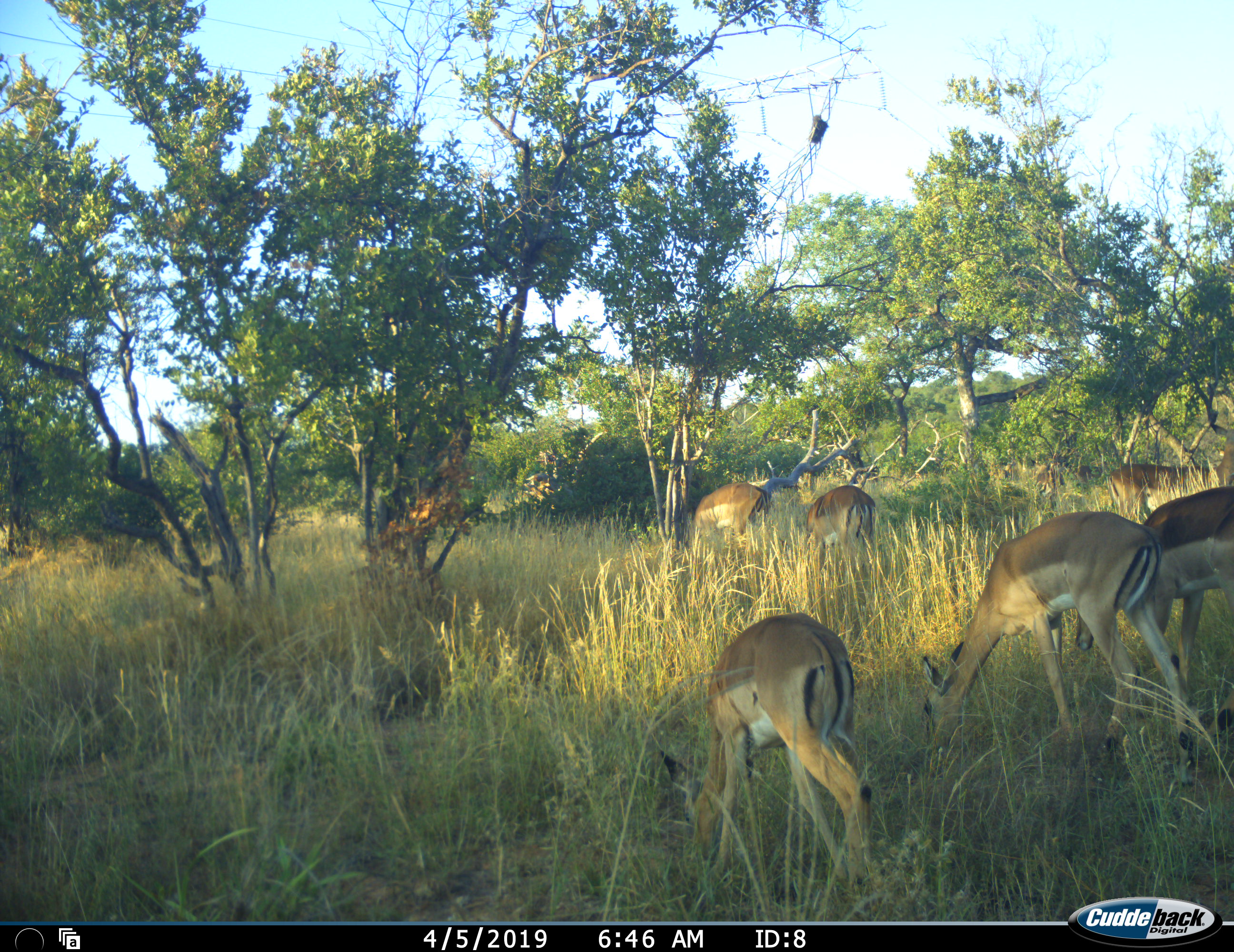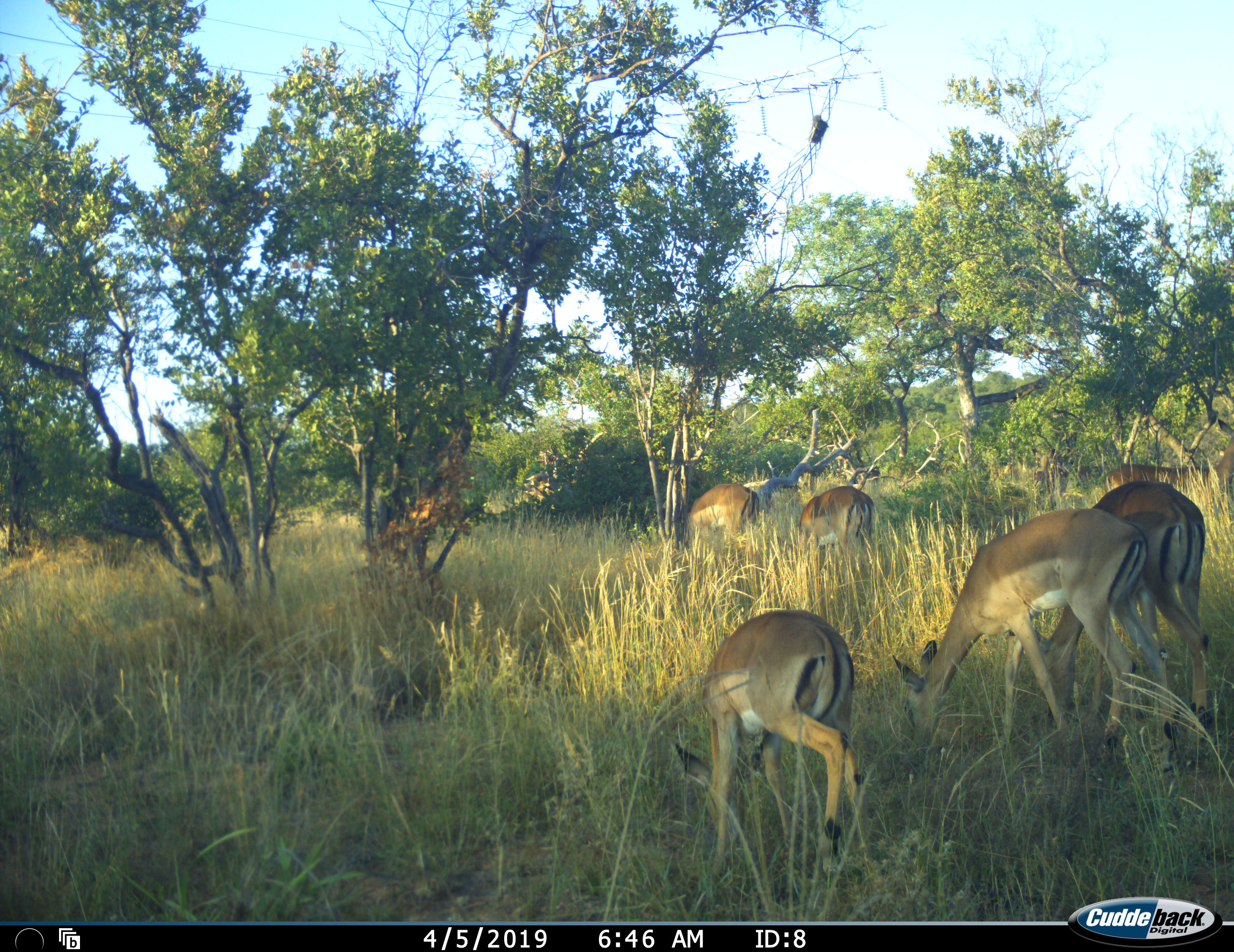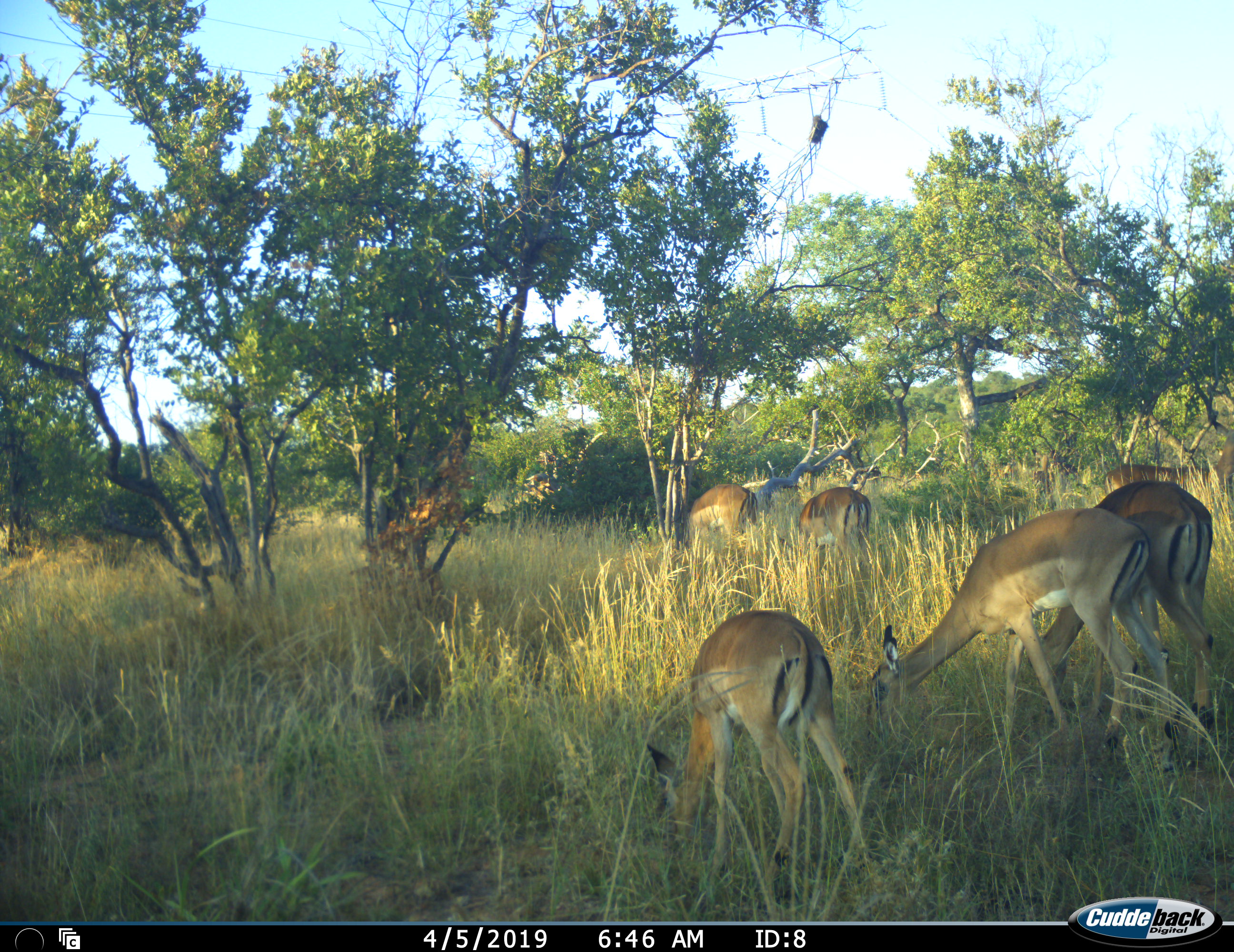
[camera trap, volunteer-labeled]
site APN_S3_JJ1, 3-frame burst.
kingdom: Animalia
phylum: Chordata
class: Mammalia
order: Artiodactyla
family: Bovidae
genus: Aepyceros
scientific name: Aepyceros melampus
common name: impala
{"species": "impala (Aepyceros melampus)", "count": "6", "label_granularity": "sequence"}